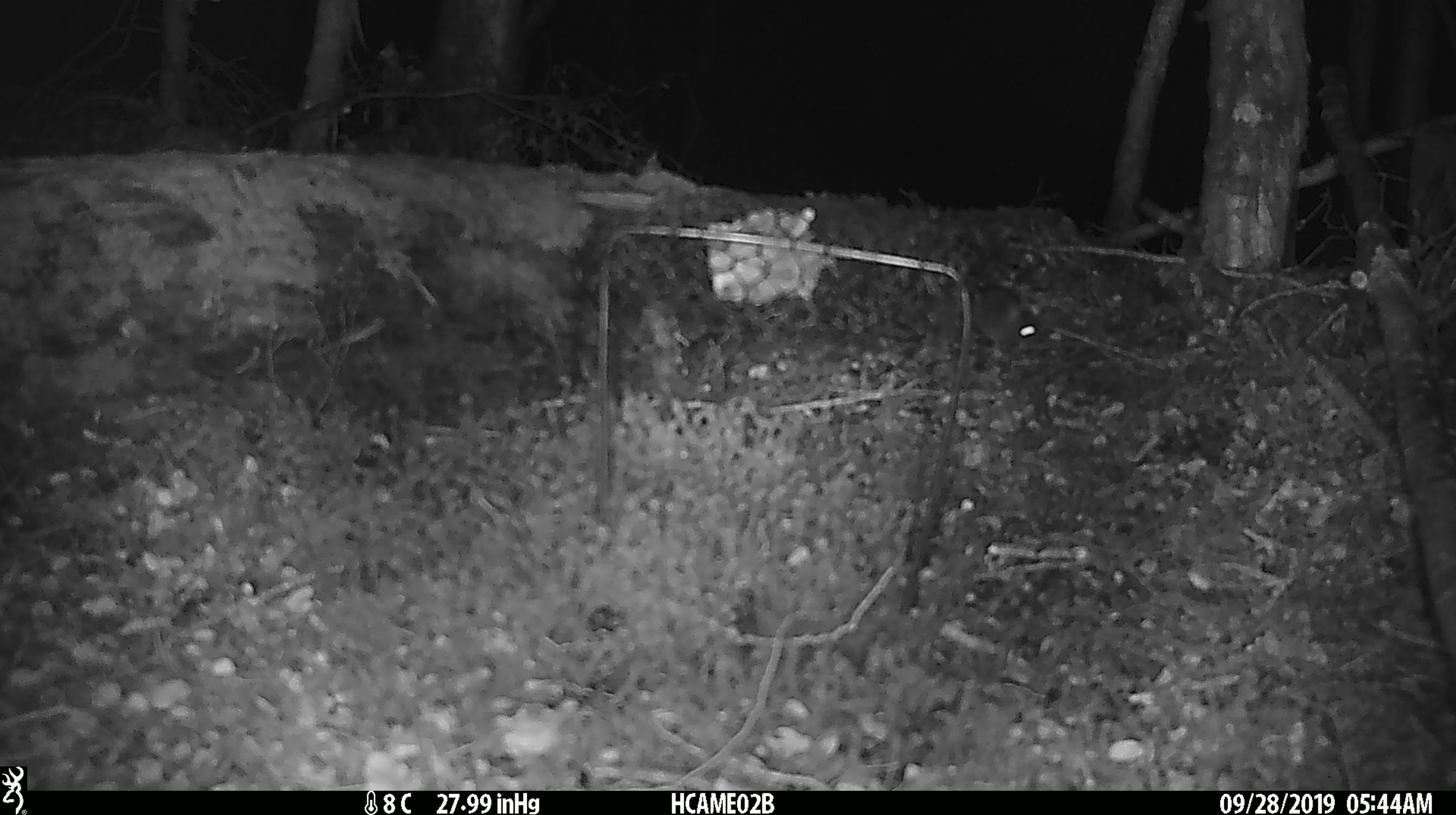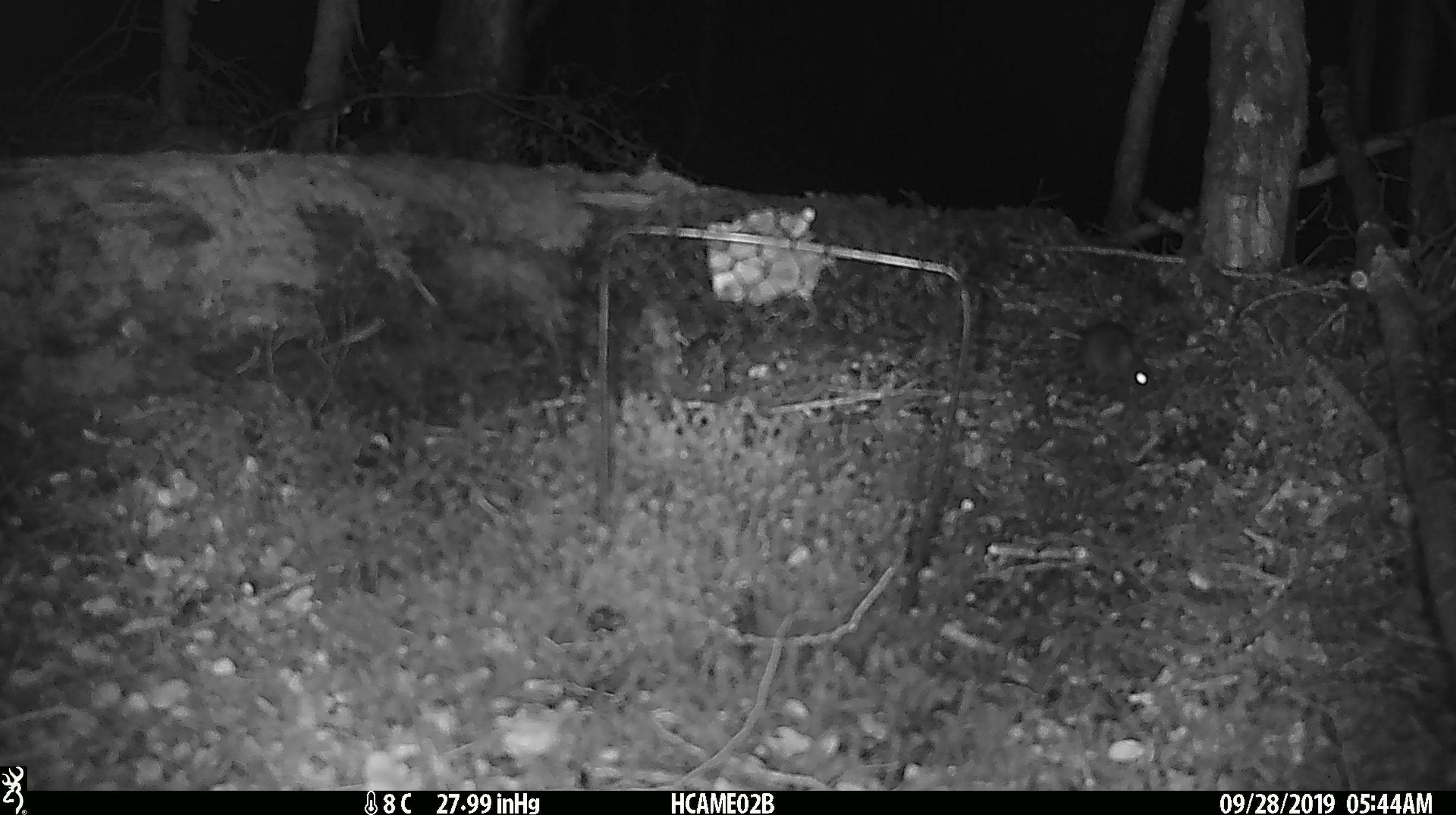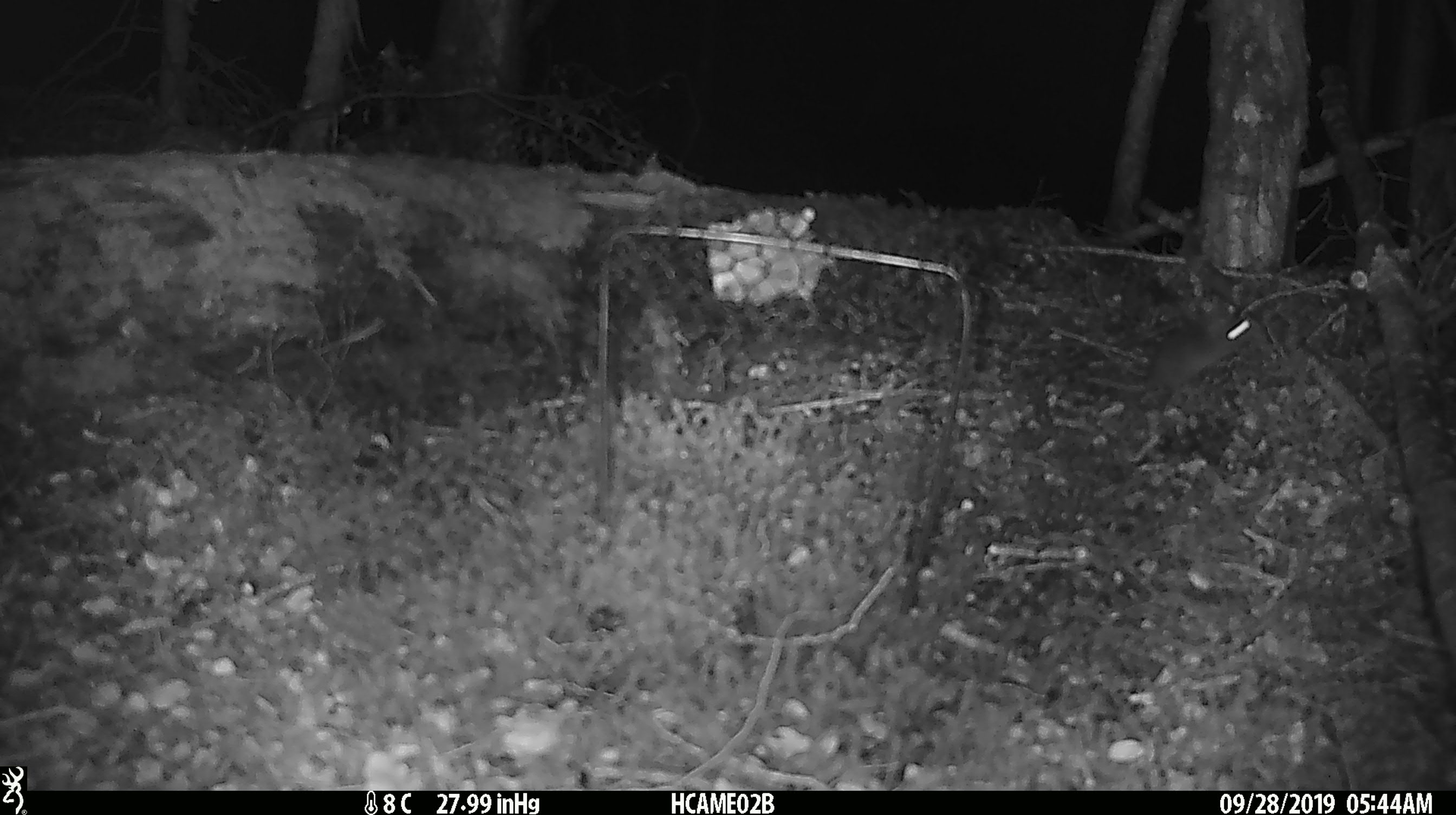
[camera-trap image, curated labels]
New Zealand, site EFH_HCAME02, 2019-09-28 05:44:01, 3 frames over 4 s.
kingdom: Animalia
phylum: Chordata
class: Mammalia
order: Rodentia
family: Muridae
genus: Mus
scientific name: Mus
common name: mouse